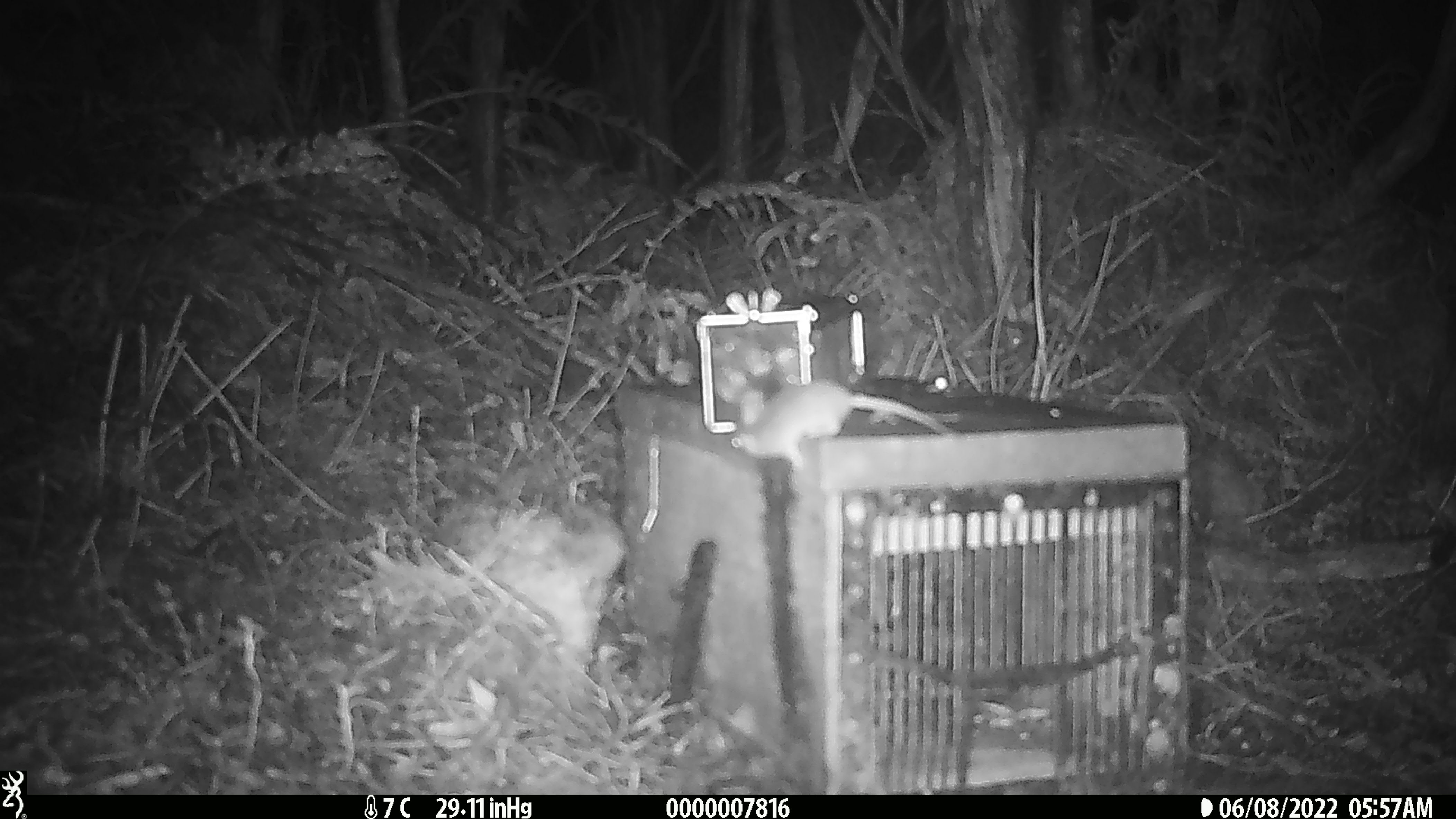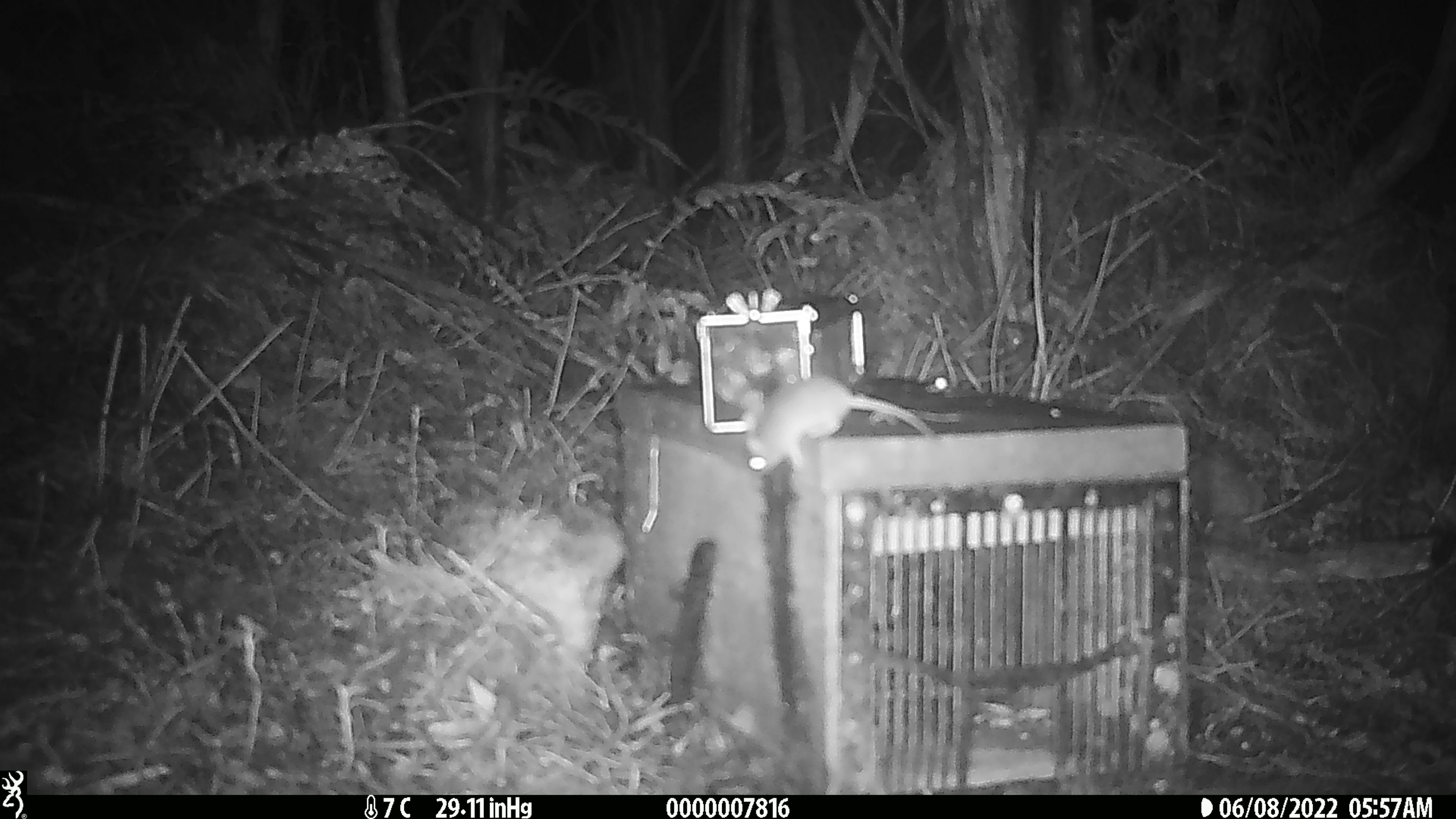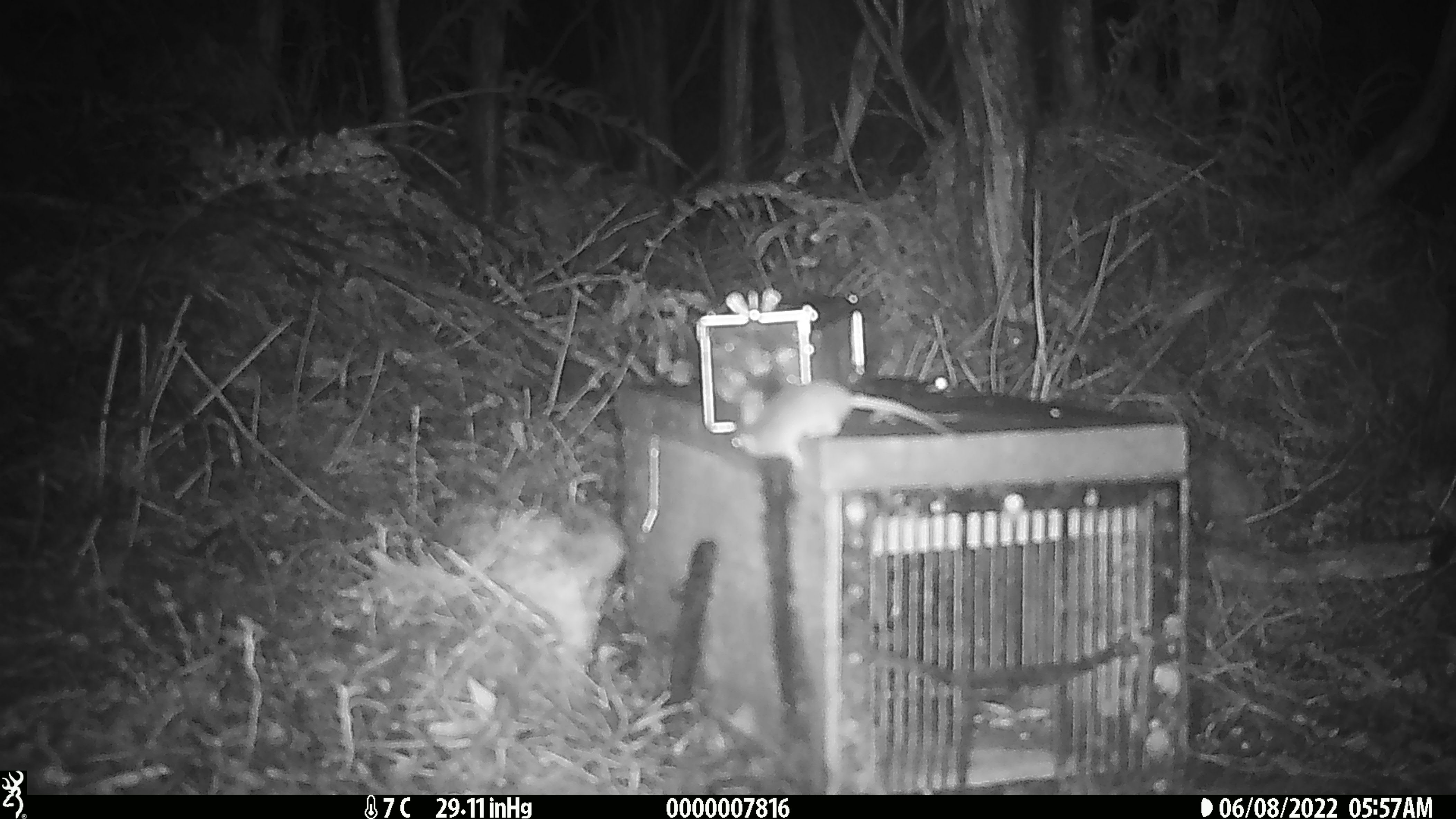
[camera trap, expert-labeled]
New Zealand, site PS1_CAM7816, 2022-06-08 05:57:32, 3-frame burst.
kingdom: Animalia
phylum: Chordata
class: Mammalia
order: Rodentia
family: Muridae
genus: Mus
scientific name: Mus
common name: mouse